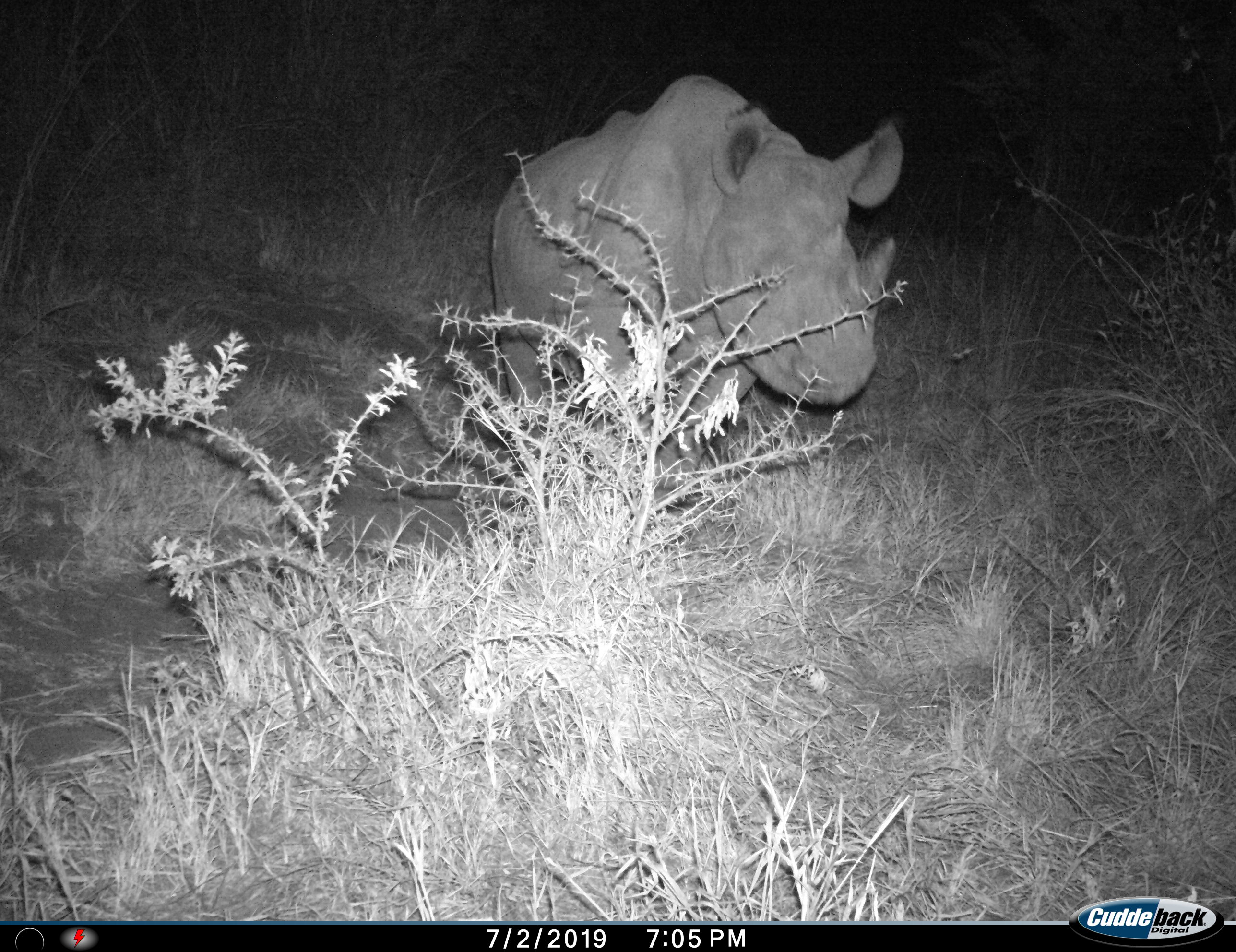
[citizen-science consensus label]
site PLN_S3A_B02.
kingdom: Animalia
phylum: Chordata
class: Mammalia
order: Perissodactyla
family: Rhinocerotidae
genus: Ceratotherium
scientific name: Ceratotherium simum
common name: white rhinoceros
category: rhinoceroswhite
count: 1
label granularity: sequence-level